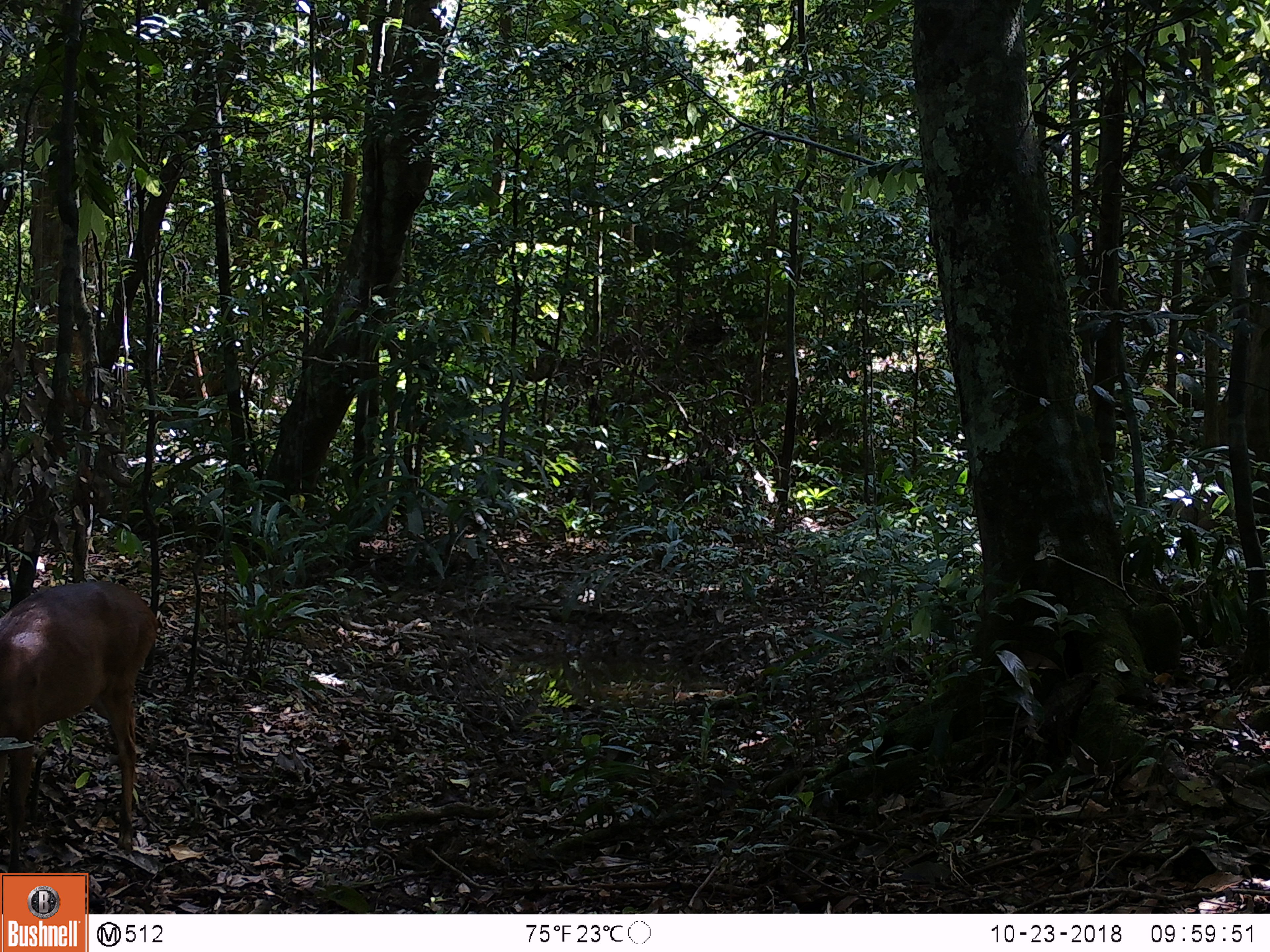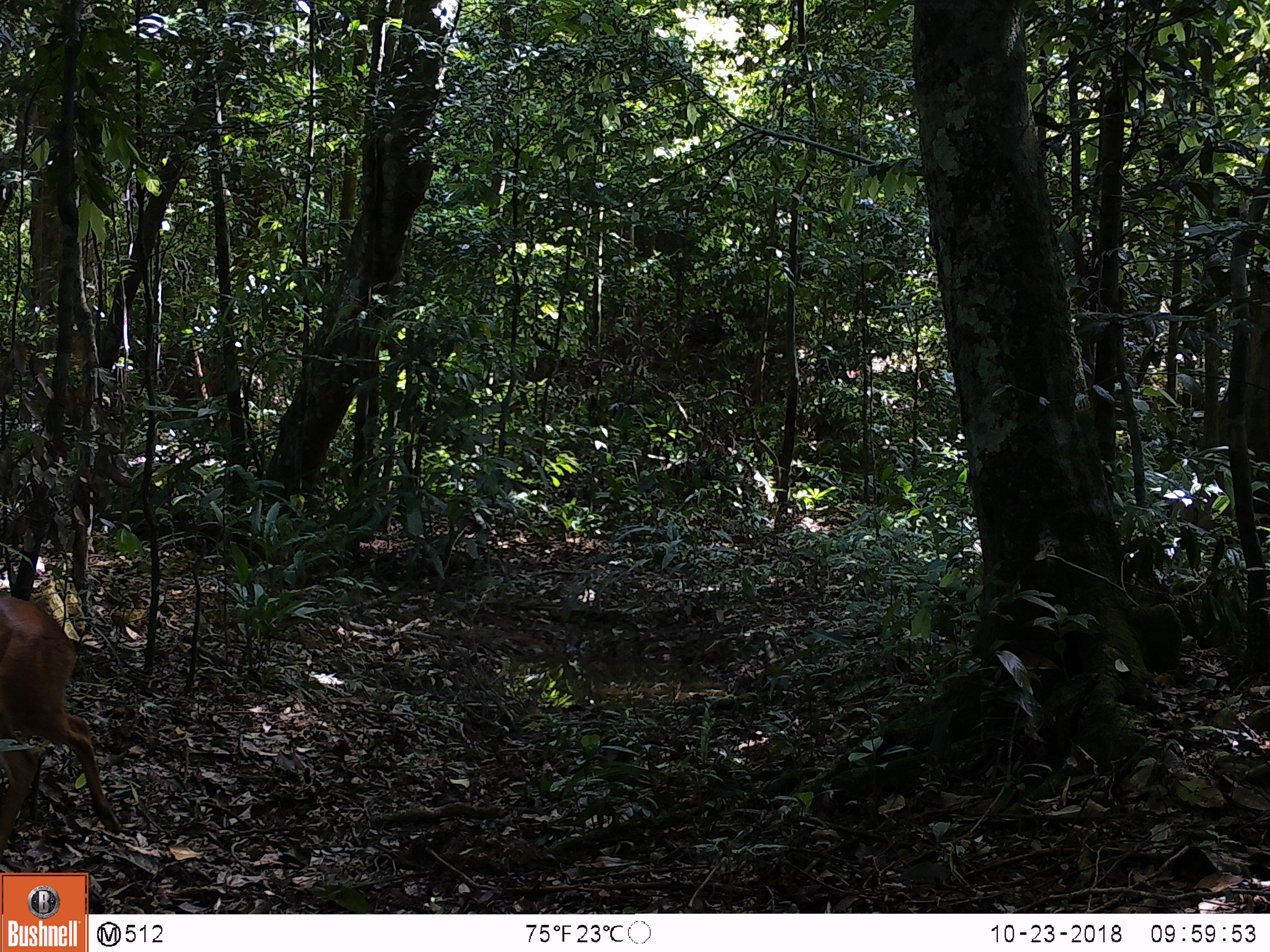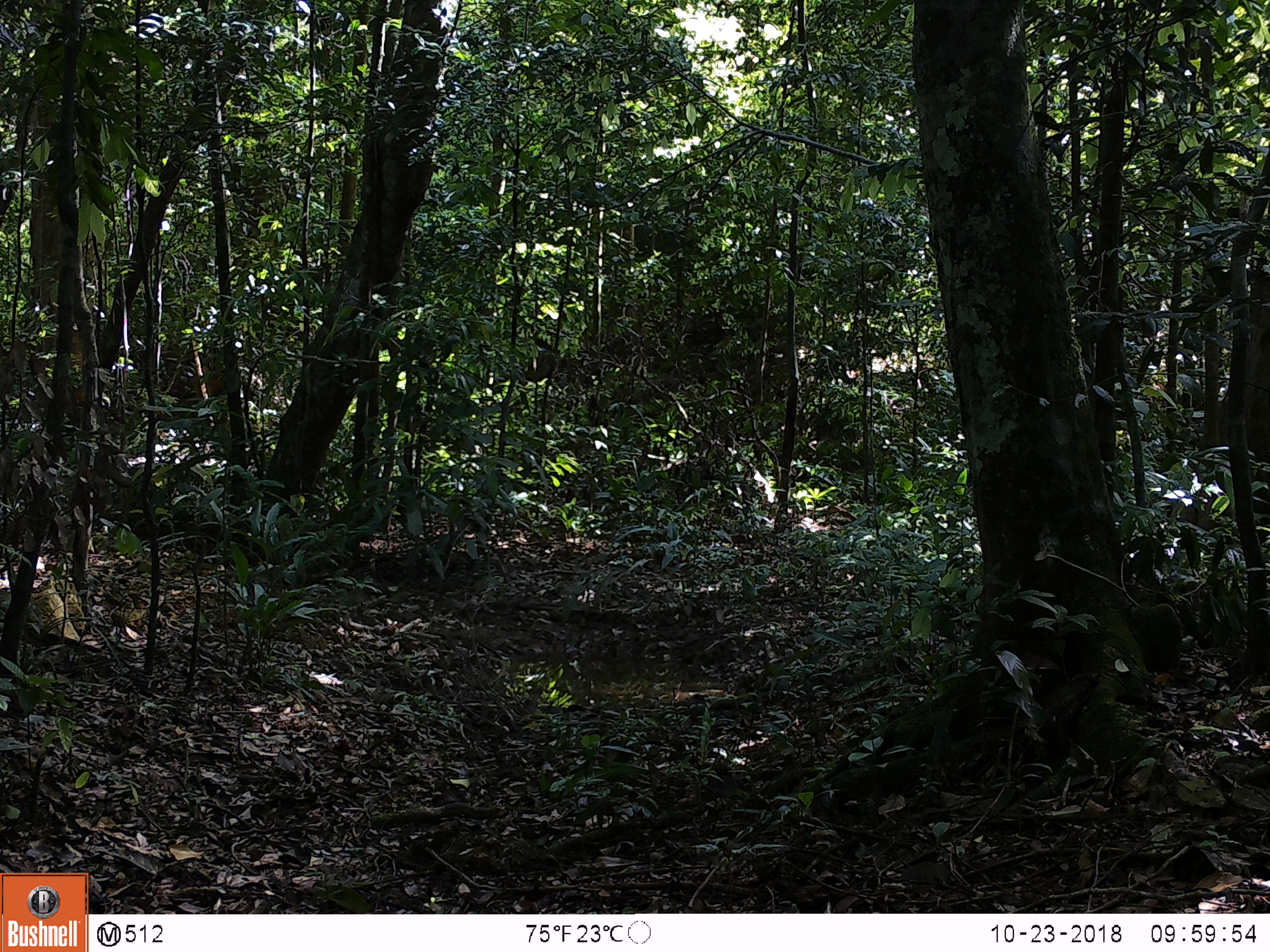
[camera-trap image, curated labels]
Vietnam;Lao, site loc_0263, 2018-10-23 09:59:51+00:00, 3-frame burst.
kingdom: Animalia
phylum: Chordata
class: Mammalia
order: Artiodactyla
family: Cervidae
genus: Muntiacus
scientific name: Muntiacus vuquangensis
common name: large-antlered muntjac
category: large antlered muntjac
Large antlered muntjac (large-antlered muntjac) (Muntiacus vuquangensis). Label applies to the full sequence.